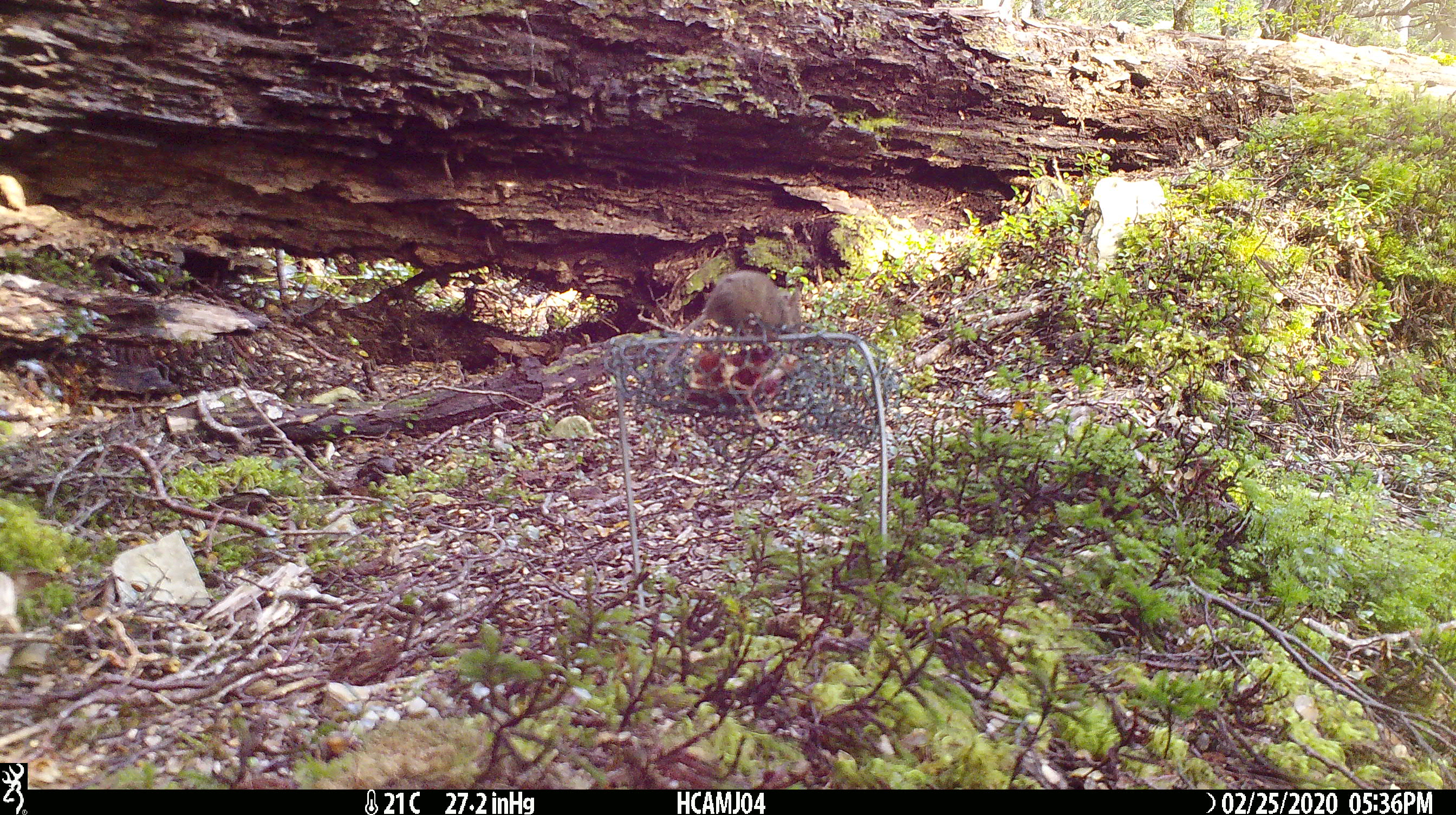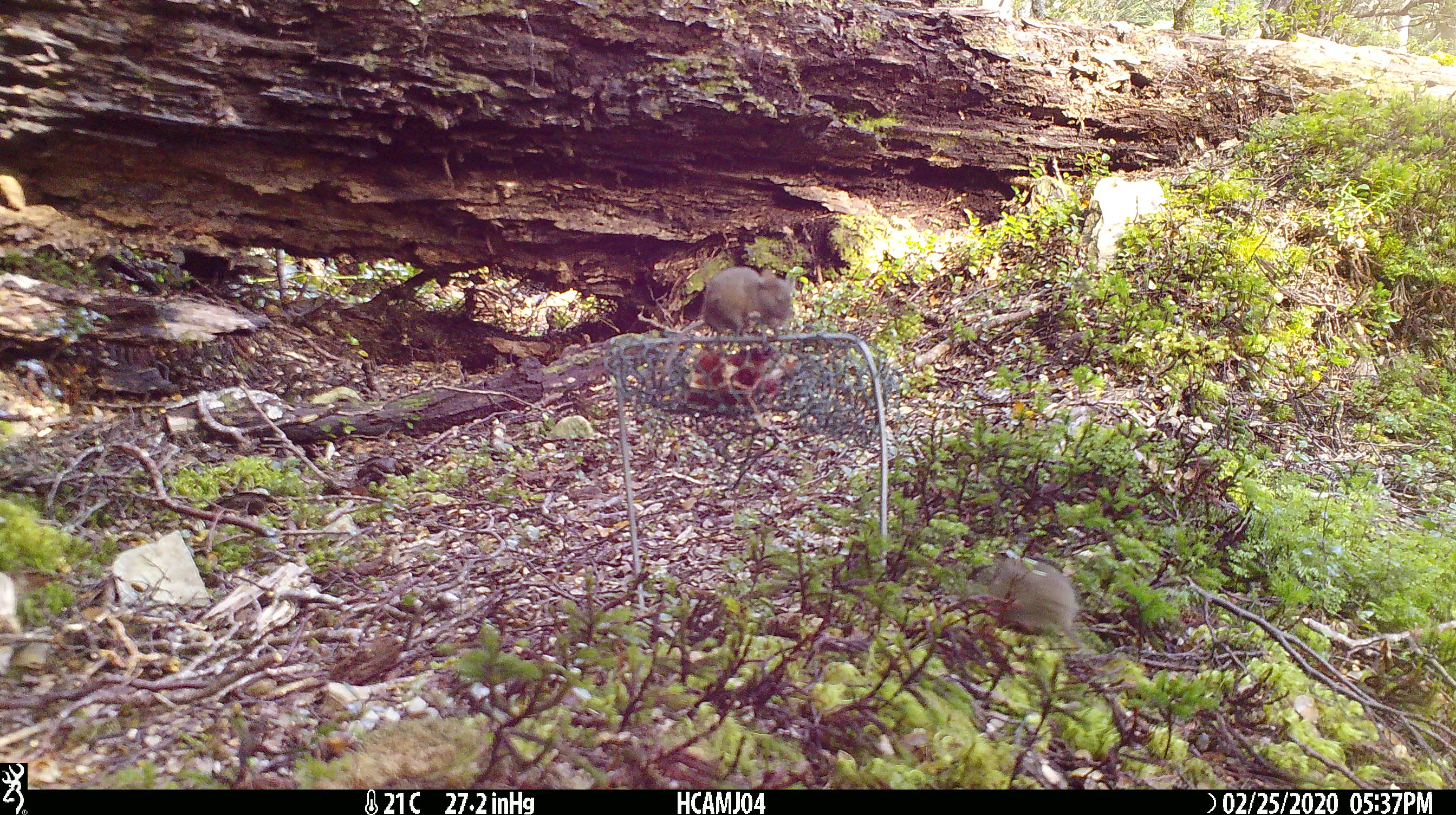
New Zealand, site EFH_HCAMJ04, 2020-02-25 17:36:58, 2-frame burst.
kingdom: Animalia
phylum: Chordata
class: Mammalia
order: Rodentia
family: Muridae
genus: Mus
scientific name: Mus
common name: mouse